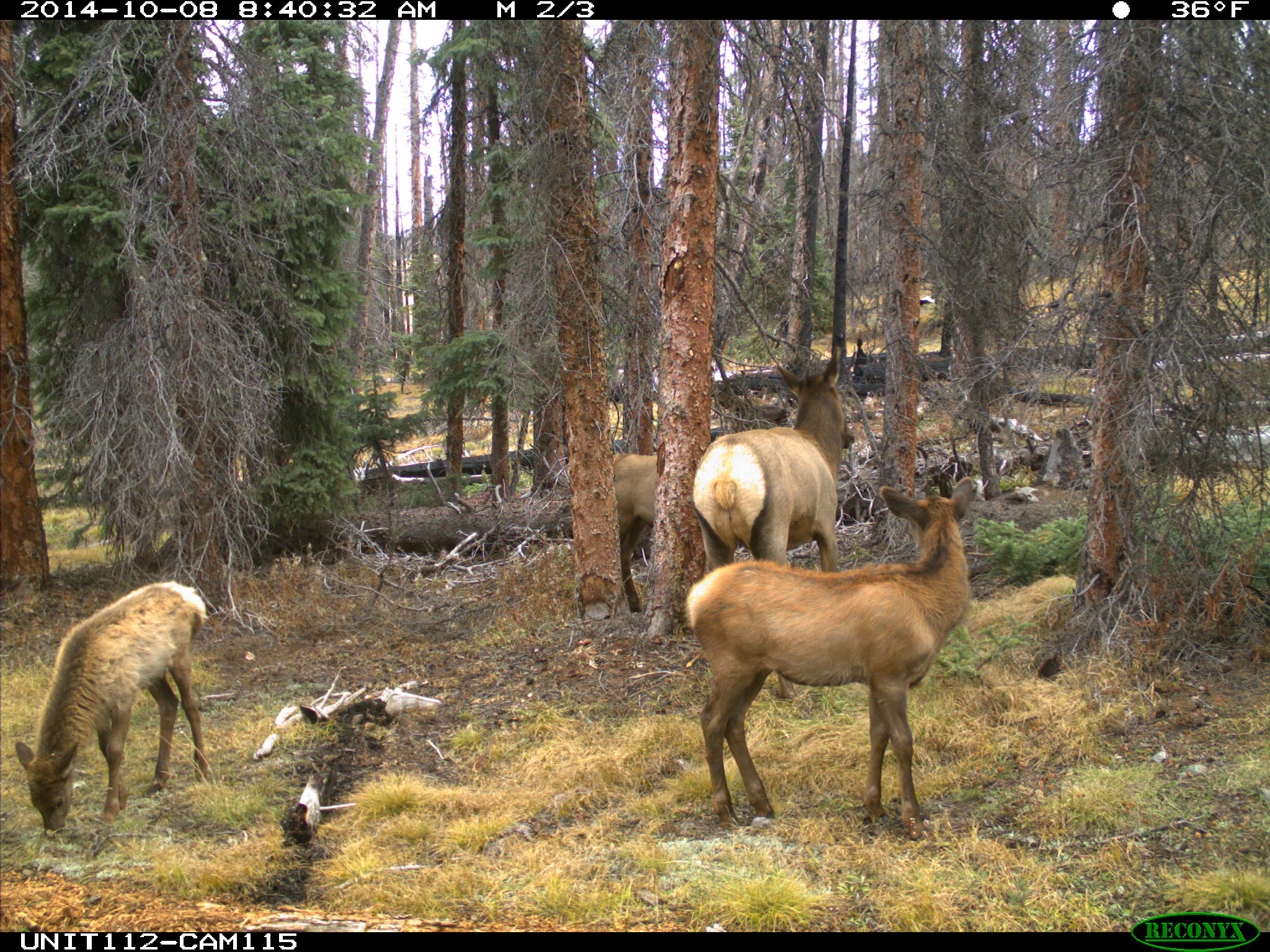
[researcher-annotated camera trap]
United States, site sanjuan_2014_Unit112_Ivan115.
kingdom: Animalia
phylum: Chordata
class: Mammalia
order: Artiodactyla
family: Cervidae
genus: Cervus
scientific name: Cervus elaphus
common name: red deer